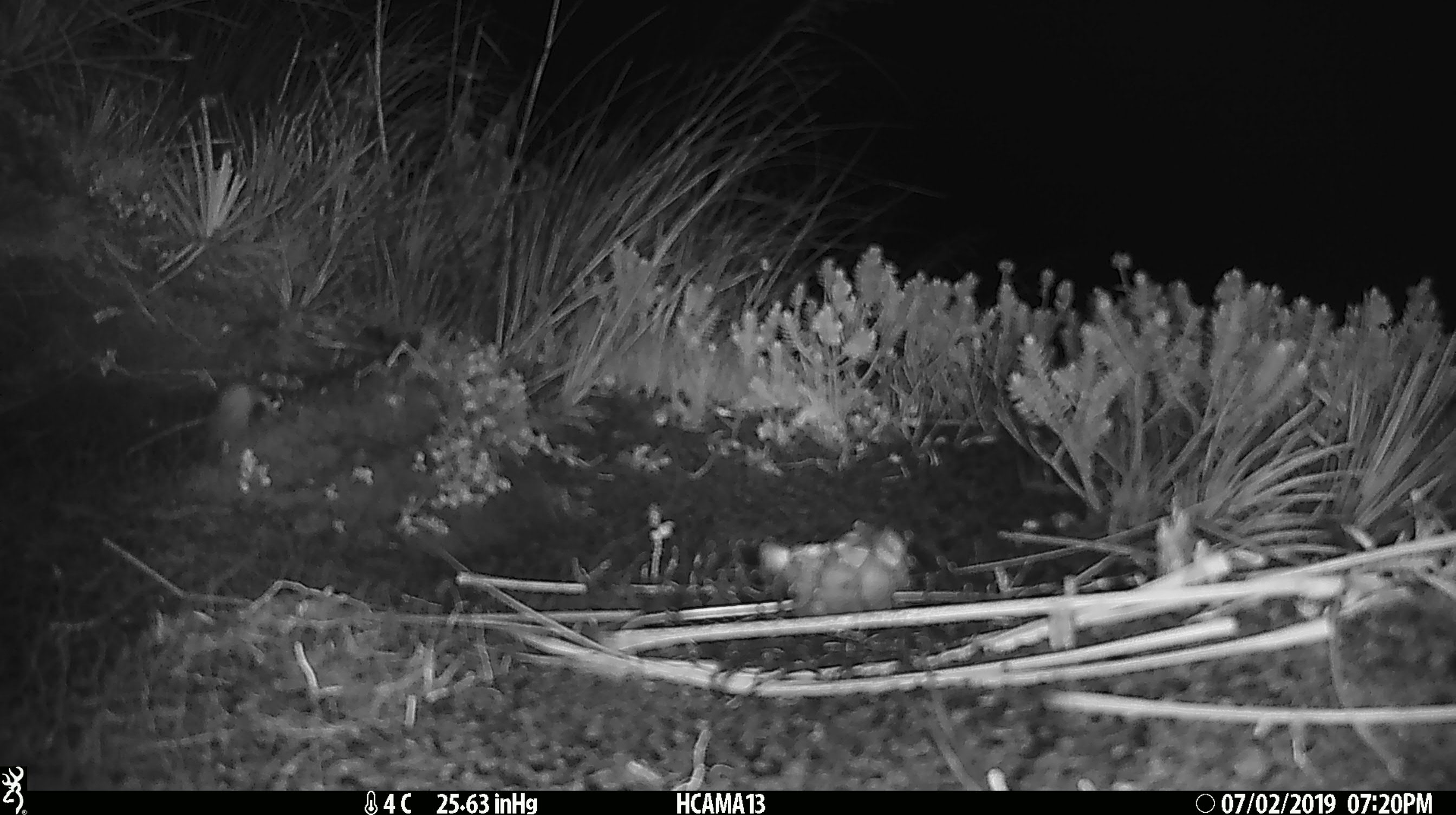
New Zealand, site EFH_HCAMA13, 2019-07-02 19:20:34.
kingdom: Animalia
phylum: Chordata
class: Mammalia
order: Rodentia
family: Muridae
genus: Mus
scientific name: Mus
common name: mouse